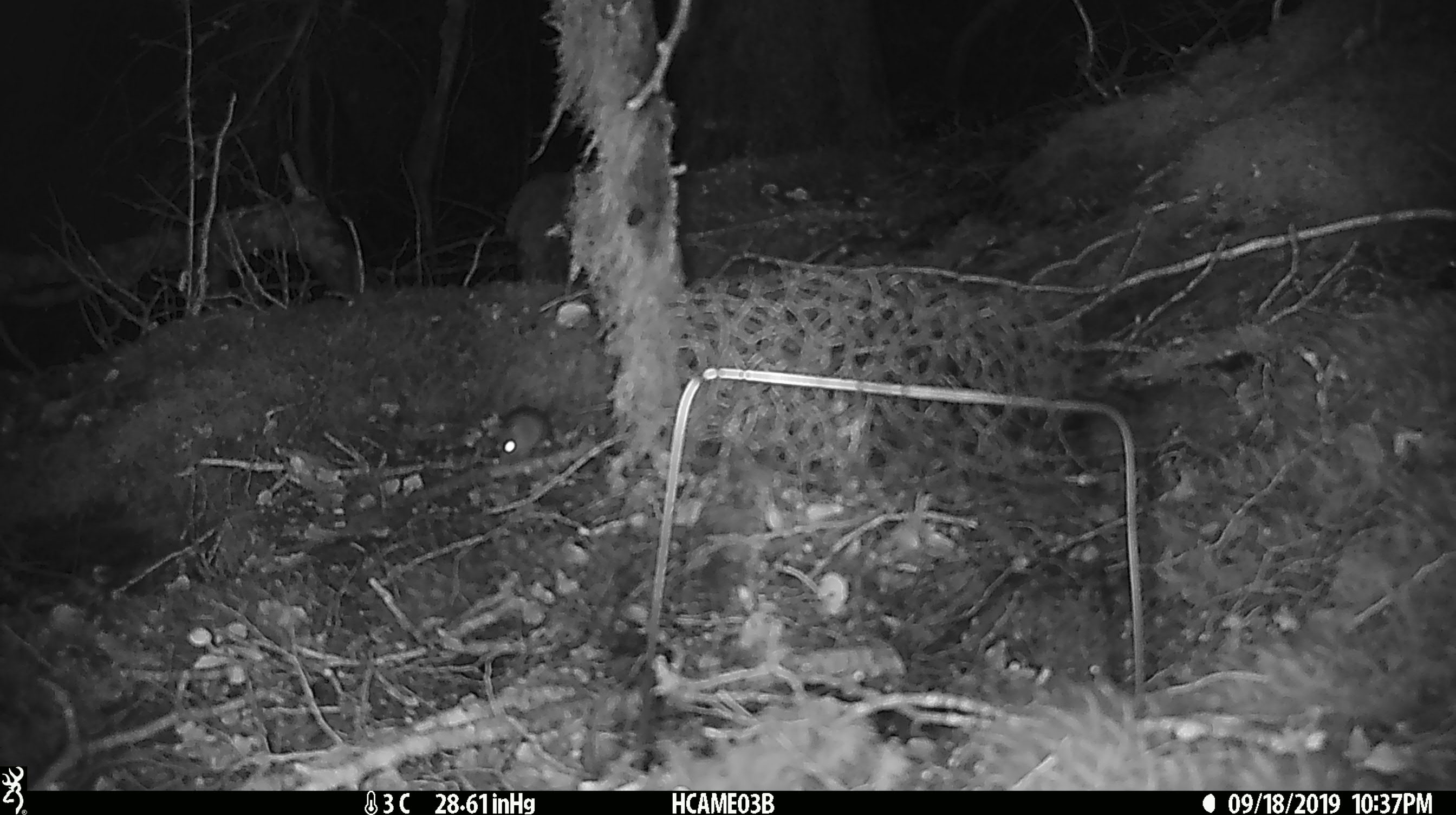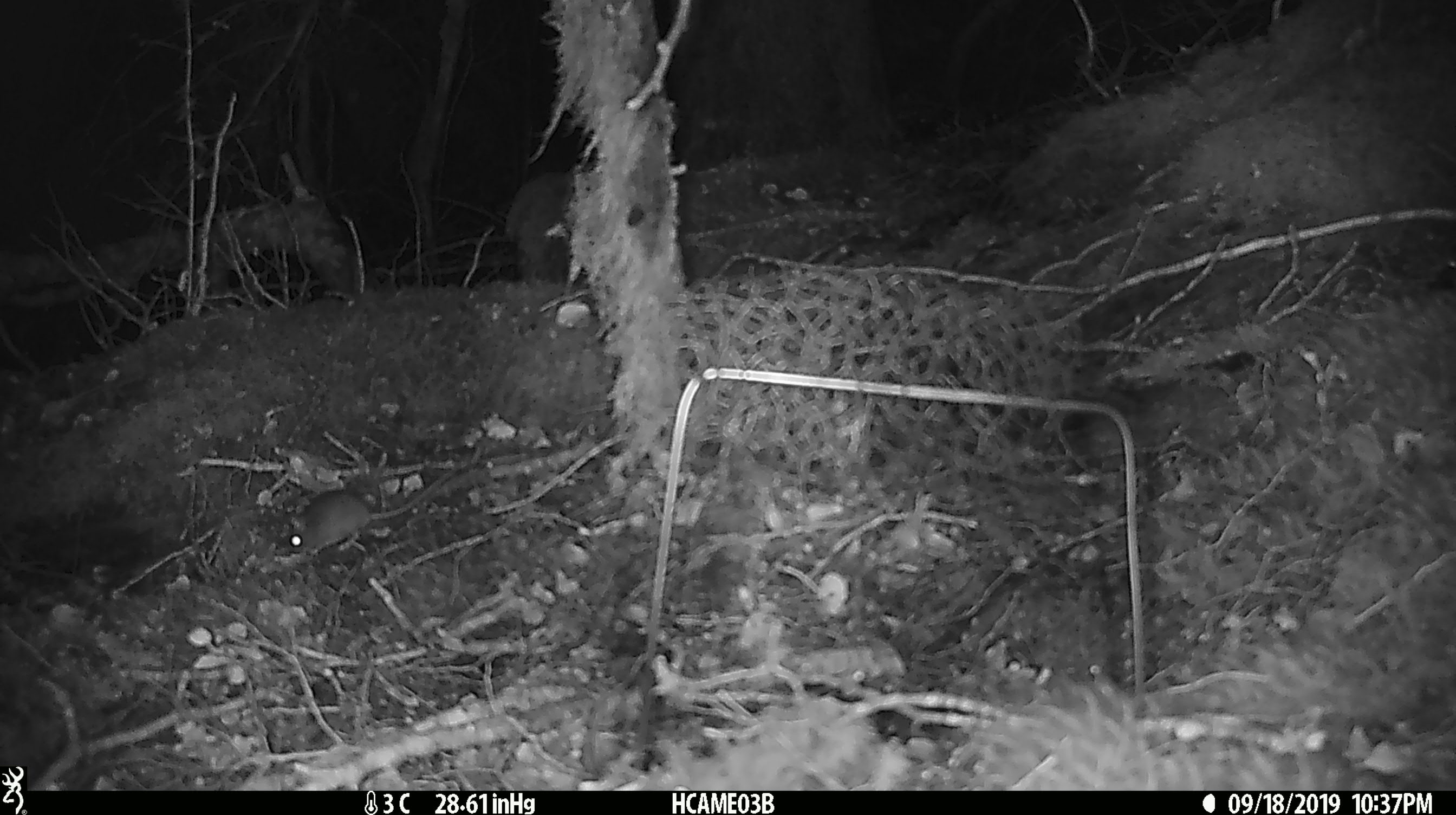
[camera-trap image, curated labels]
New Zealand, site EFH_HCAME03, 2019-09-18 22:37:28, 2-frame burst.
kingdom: Animalia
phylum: Chordata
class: Mammalia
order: Rodentia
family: Muridae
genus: Mus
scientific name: Mus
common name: mouse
Mouse (Mus).